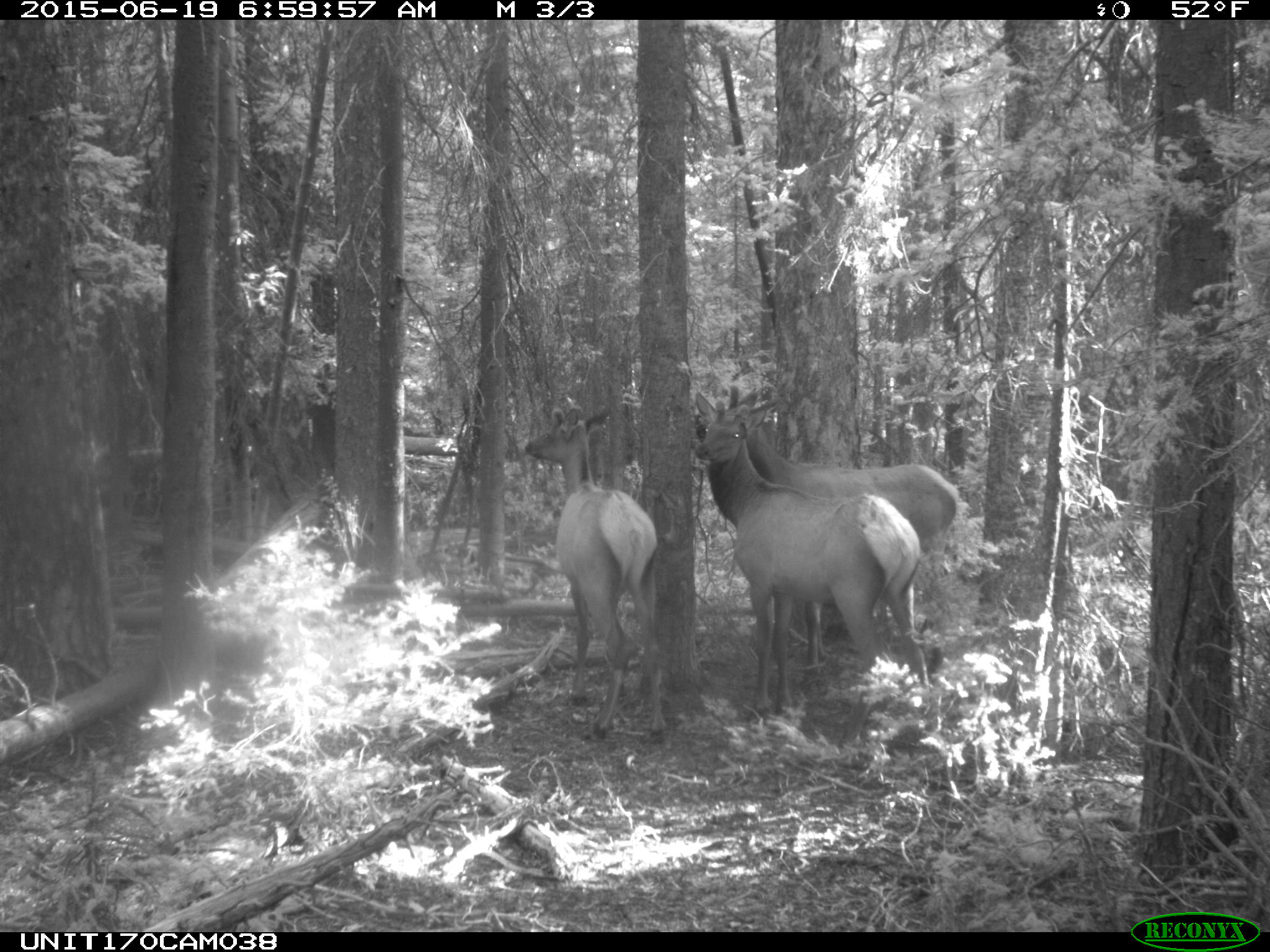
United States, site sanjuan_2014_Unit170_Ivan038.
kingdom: Animalia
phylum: Chordata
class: Mammalia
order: Artiodactyla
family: Cervidae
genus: Cervus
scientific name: Cervus elaphus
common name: red deer